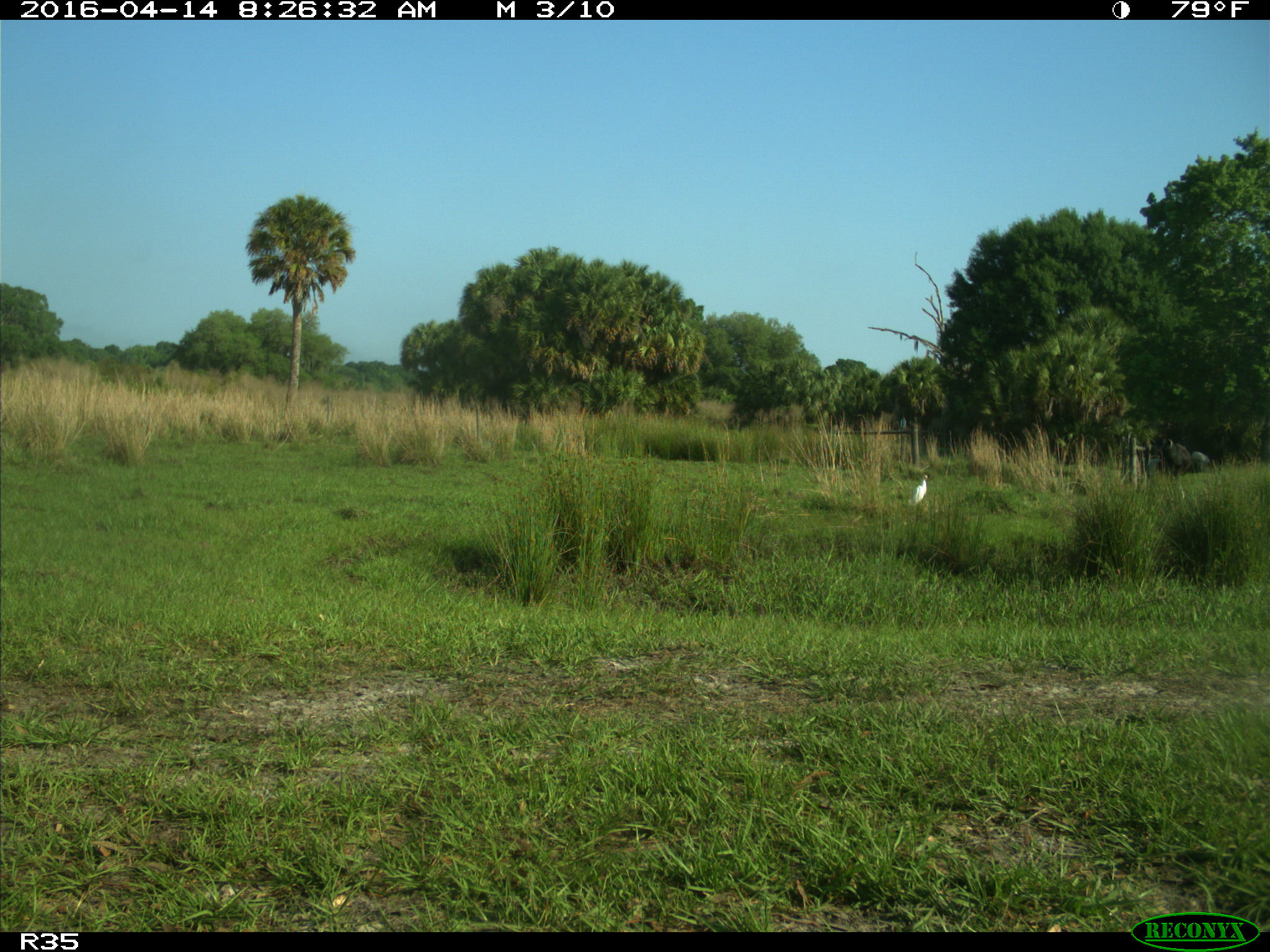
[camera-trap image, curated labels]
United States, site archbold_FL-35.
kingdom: Animalia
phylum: Chordata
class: Aves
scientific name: Aves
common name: birds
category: unidentified bird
Unidentified bird (birds) (Aves).